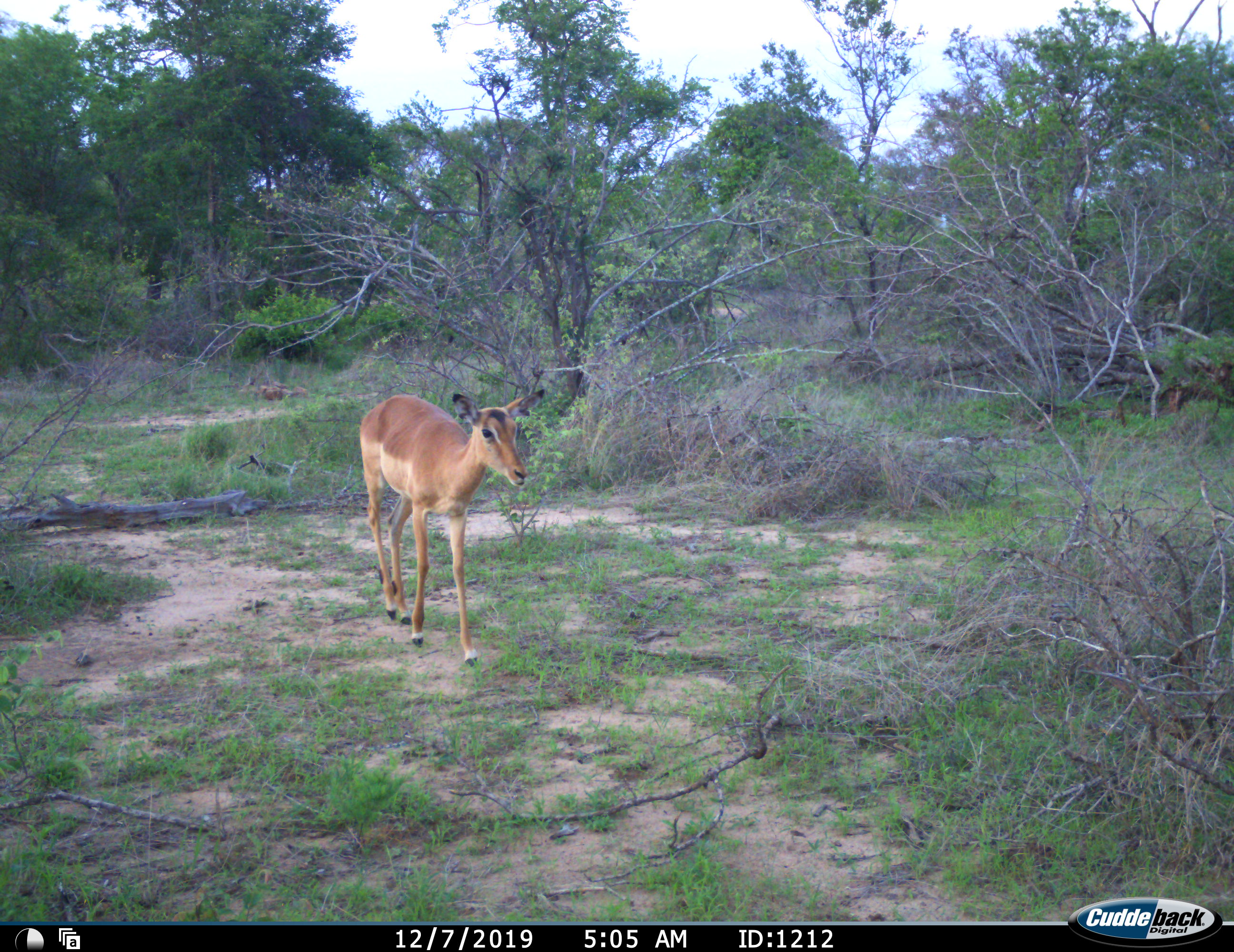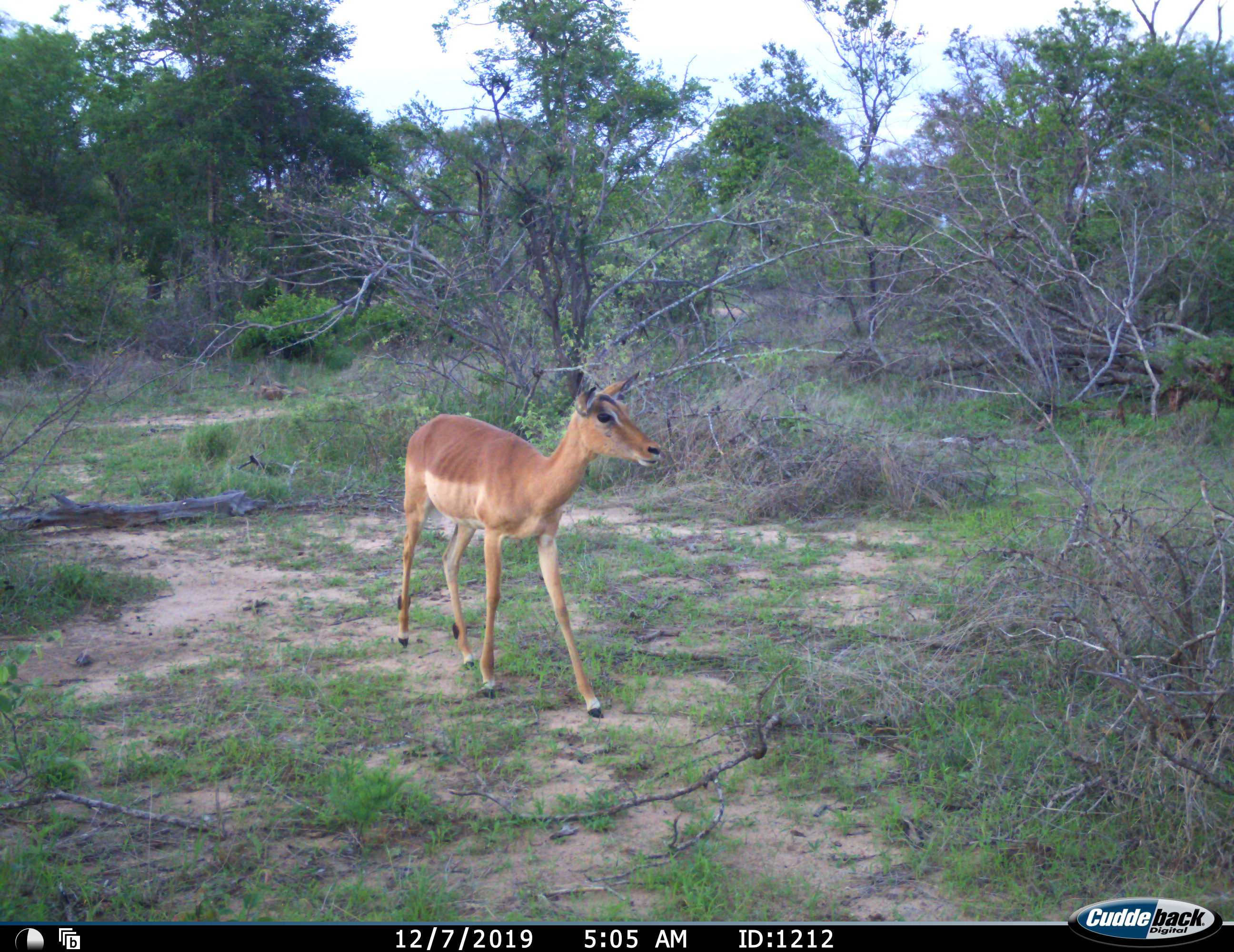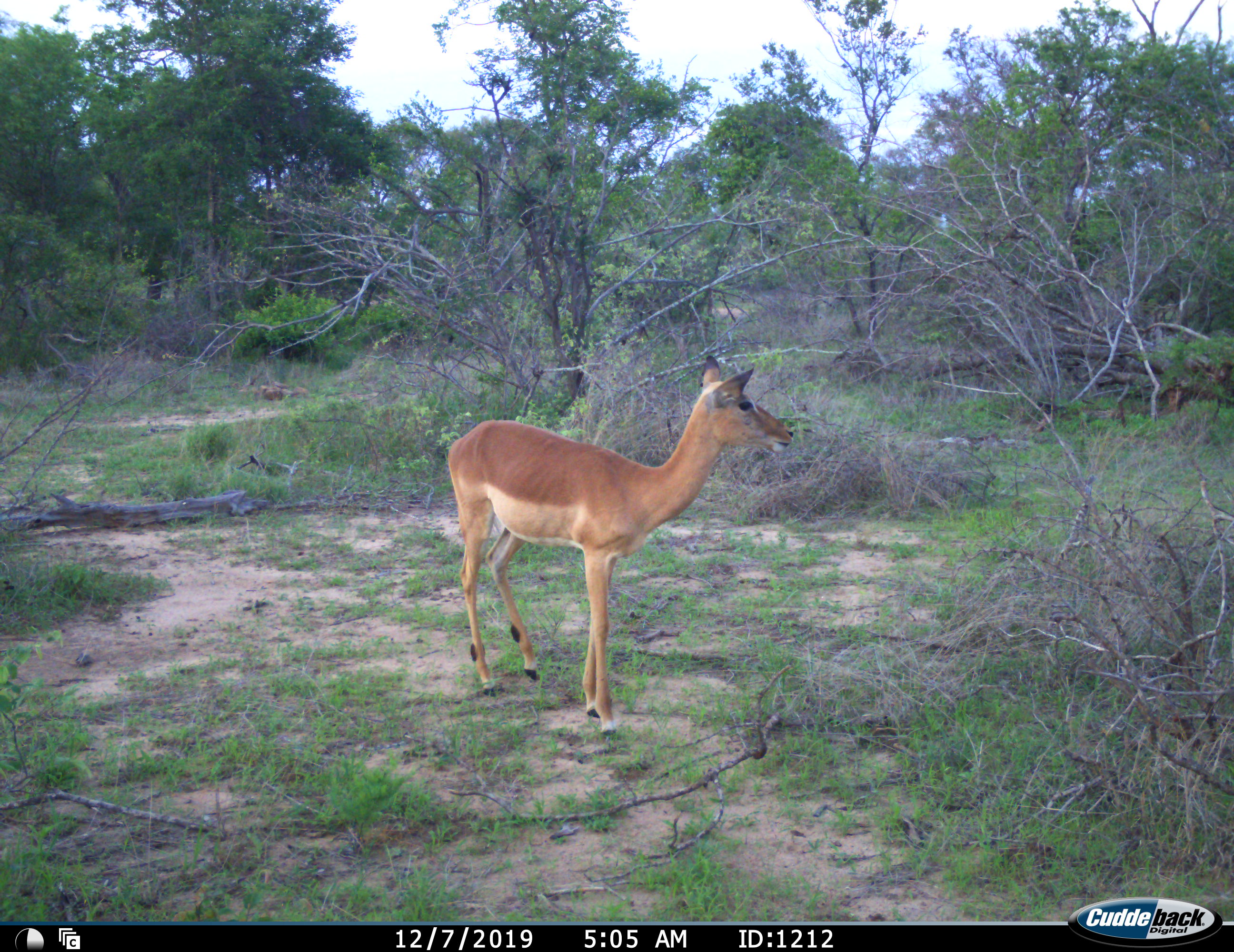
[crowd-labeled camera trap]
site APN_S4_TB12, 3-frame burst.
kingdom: Animalia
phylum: Chordata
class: Mammalia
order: Artiodactyla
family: Bovidae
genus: Aepyceros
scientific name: Aepyceros melampus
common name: impala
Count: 1.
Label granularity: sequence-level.